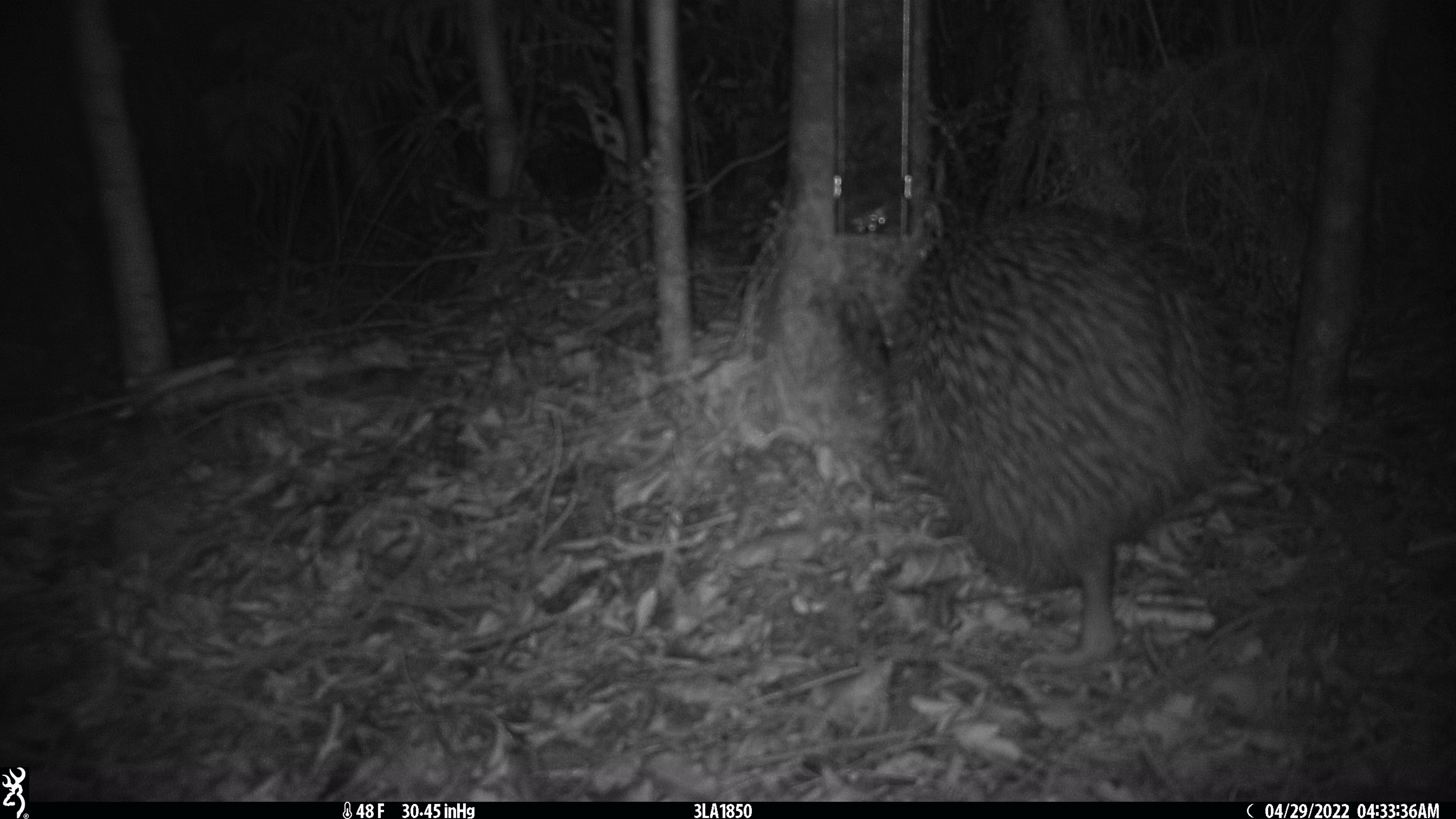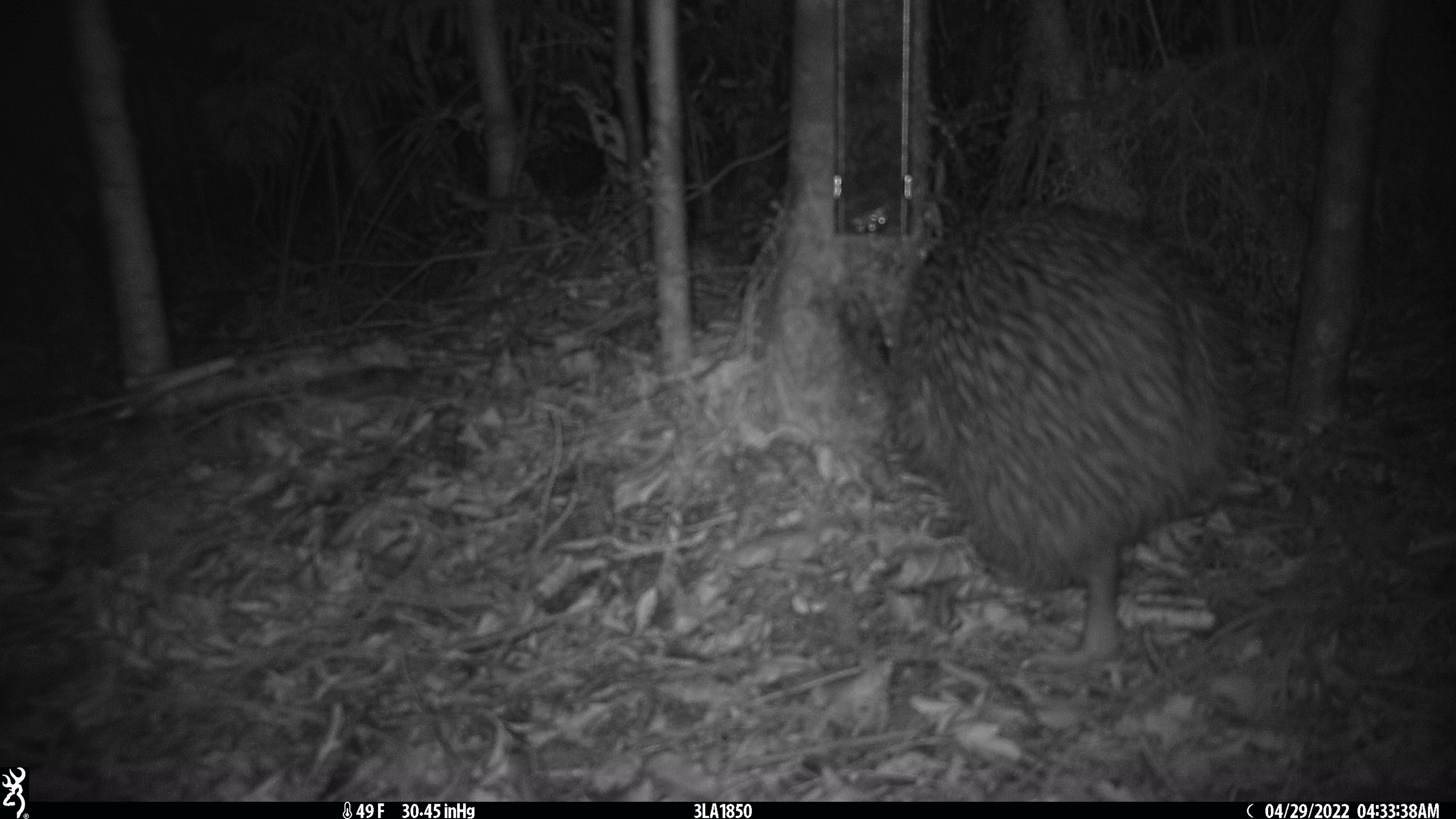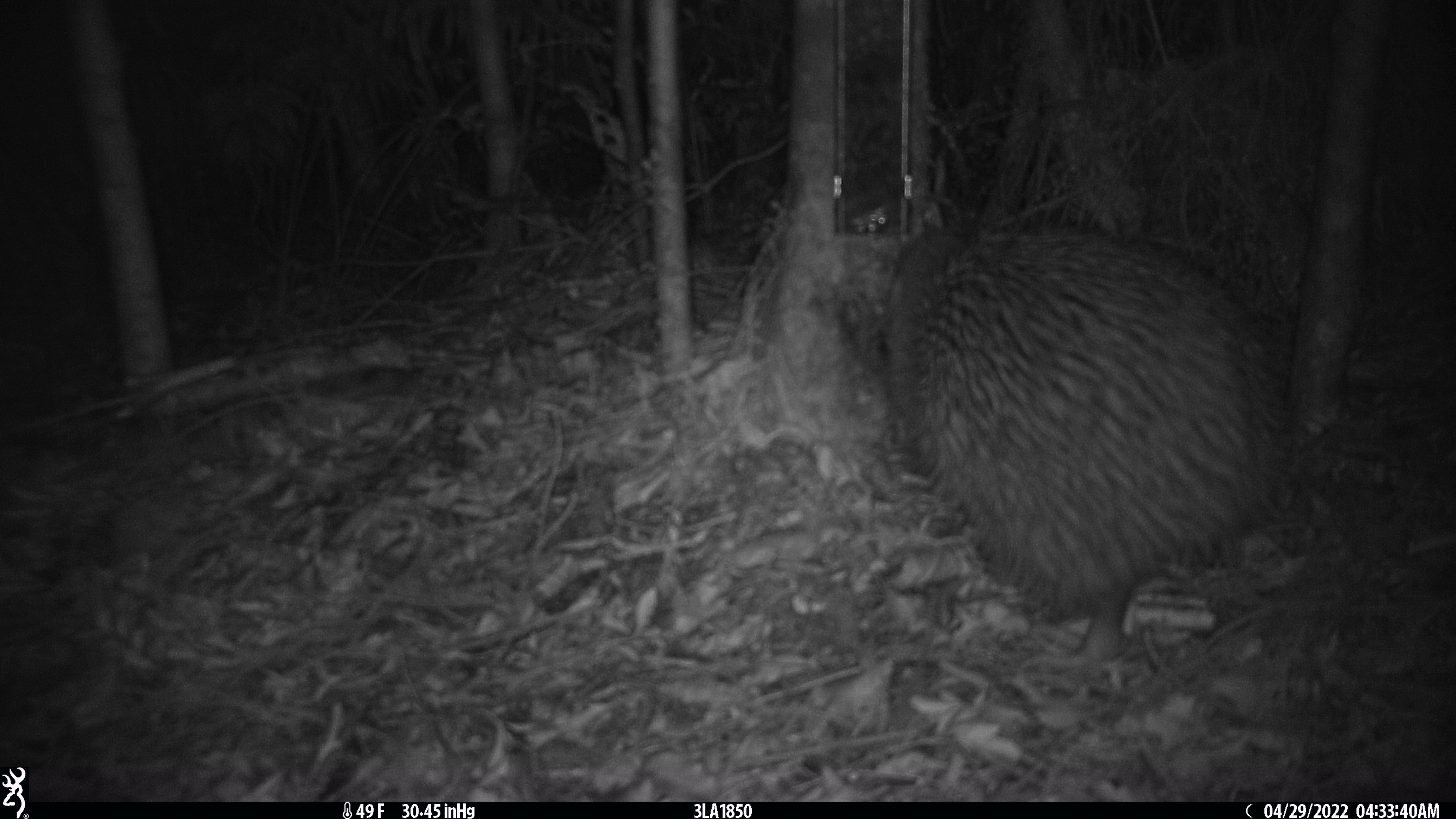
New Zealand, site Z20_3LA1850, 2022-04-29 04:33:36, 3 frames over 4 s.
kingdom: Animalia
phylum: Chordata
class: Aves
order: Apterygiformes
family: Apterygidae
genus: Apteryx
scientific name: Apteryx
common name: kiwi